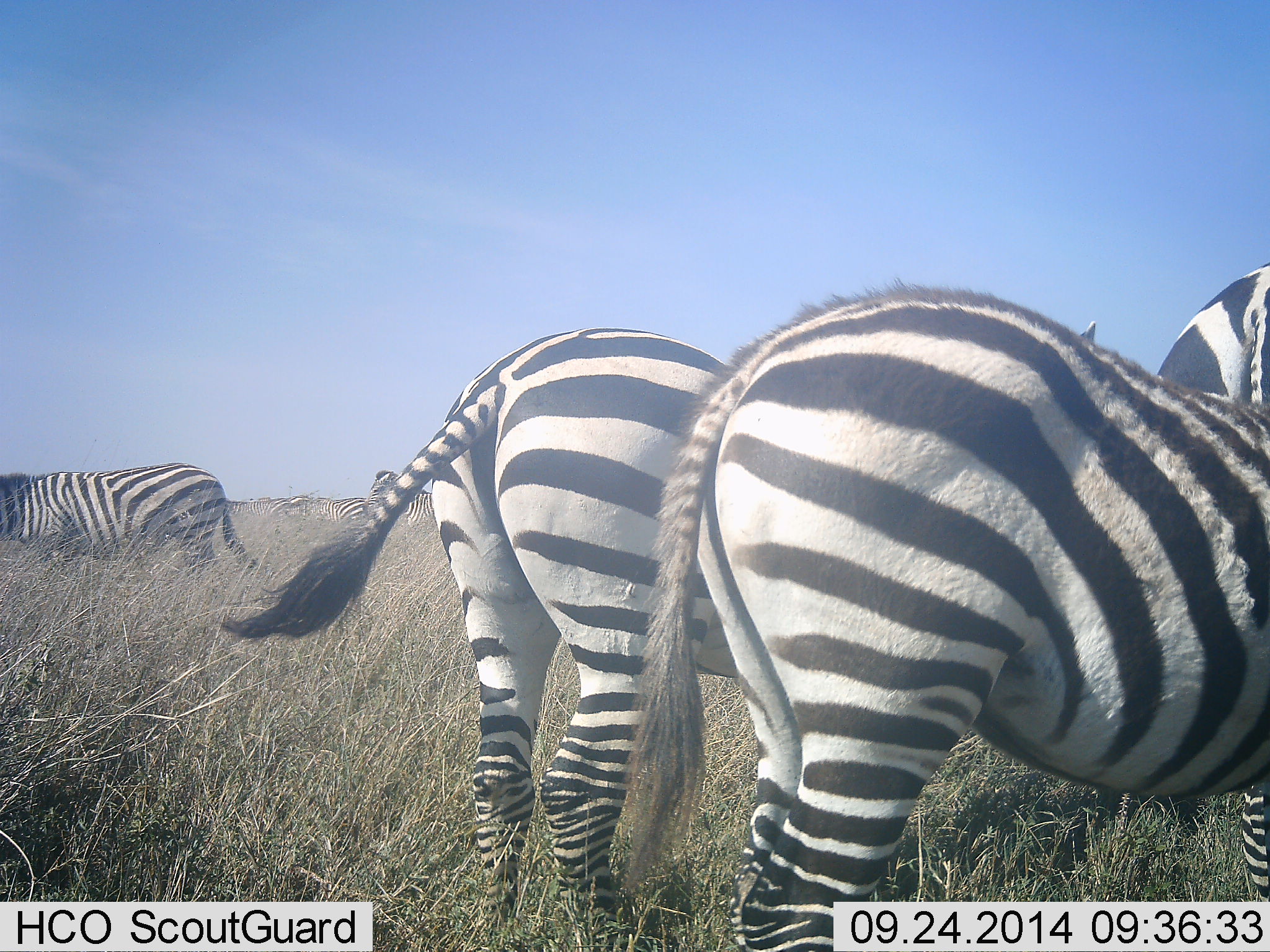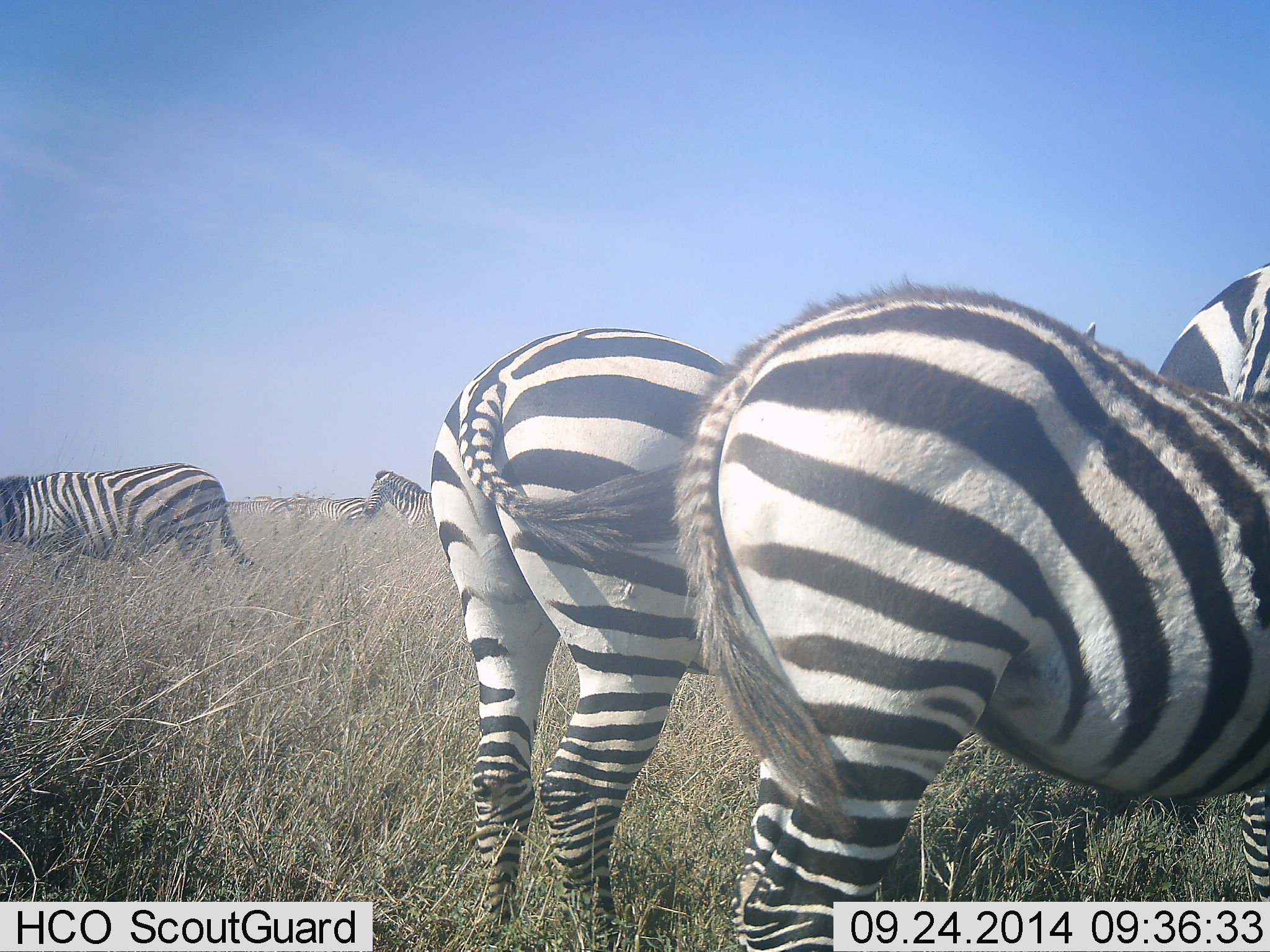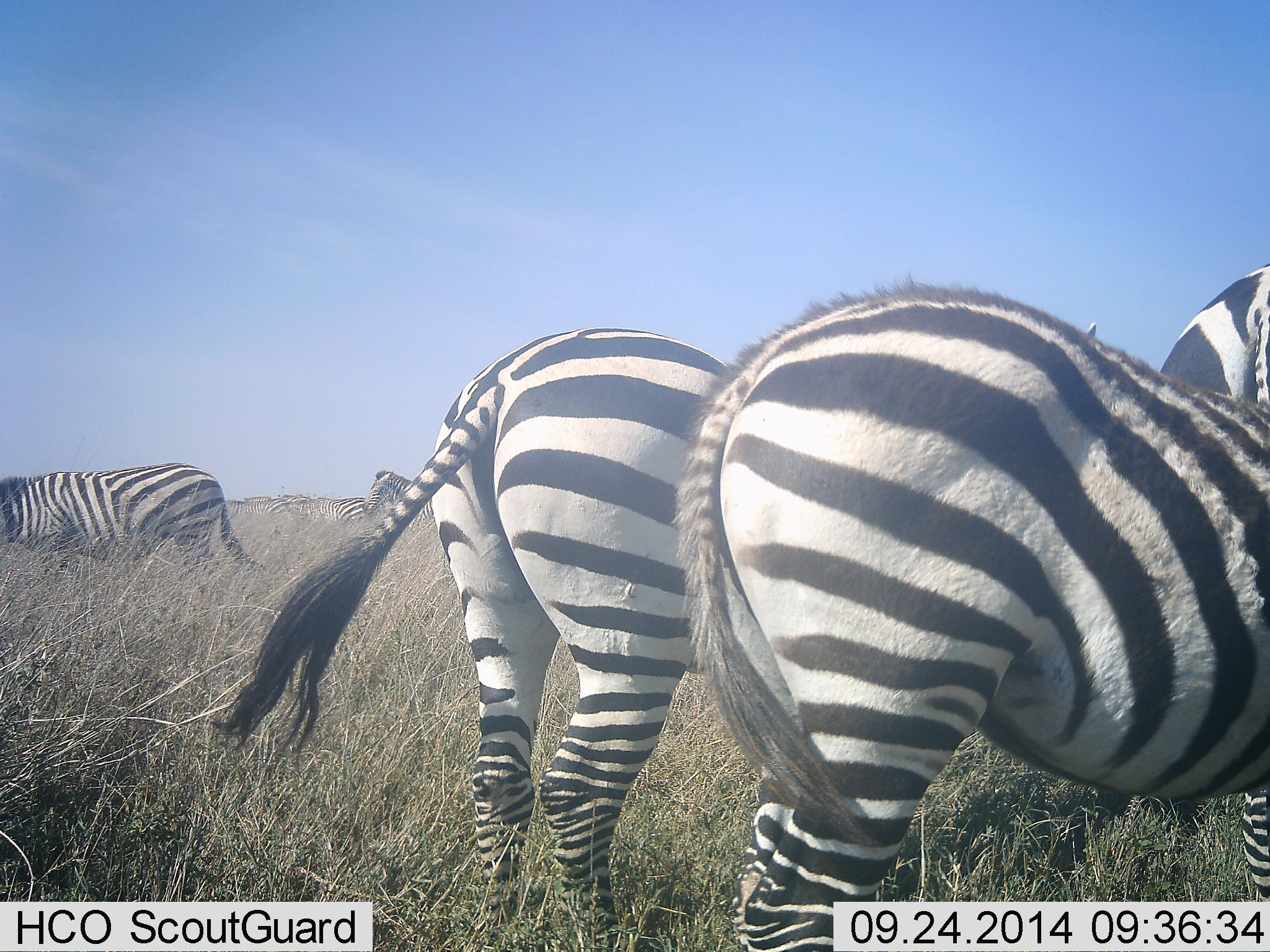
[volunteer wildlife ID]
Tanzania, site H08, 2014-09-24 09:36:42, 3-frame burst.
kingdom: Animalia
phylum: Chordata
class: Mammalia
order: Perissodactyla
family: Equidae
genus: Equus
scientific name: Equus quagga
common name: plains zebra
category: zebra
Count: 5.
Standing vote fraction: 90%.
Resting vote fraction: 10%.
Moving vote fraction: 0%.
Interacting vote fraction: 0%.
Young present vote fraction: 0%.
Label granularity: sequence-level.